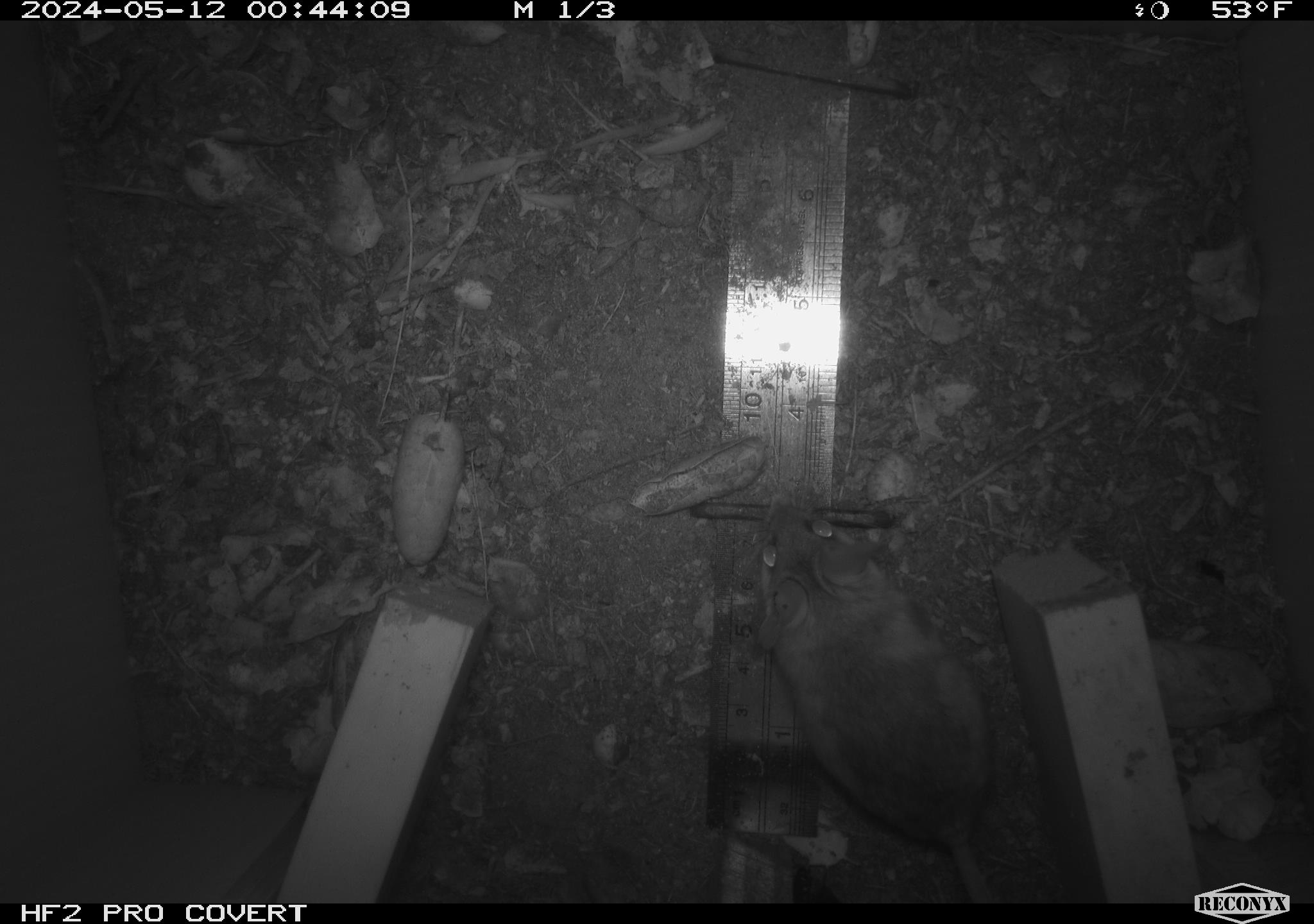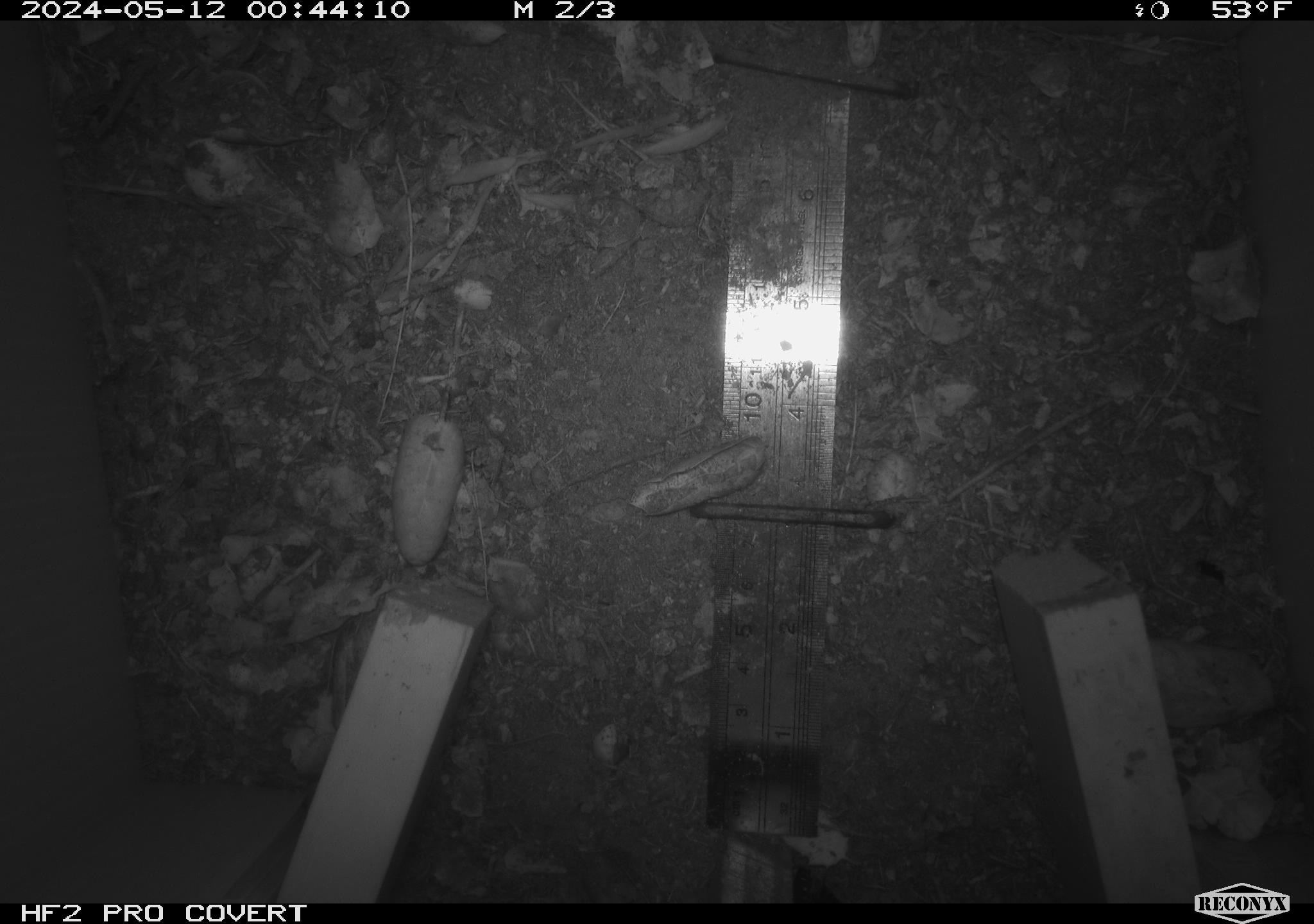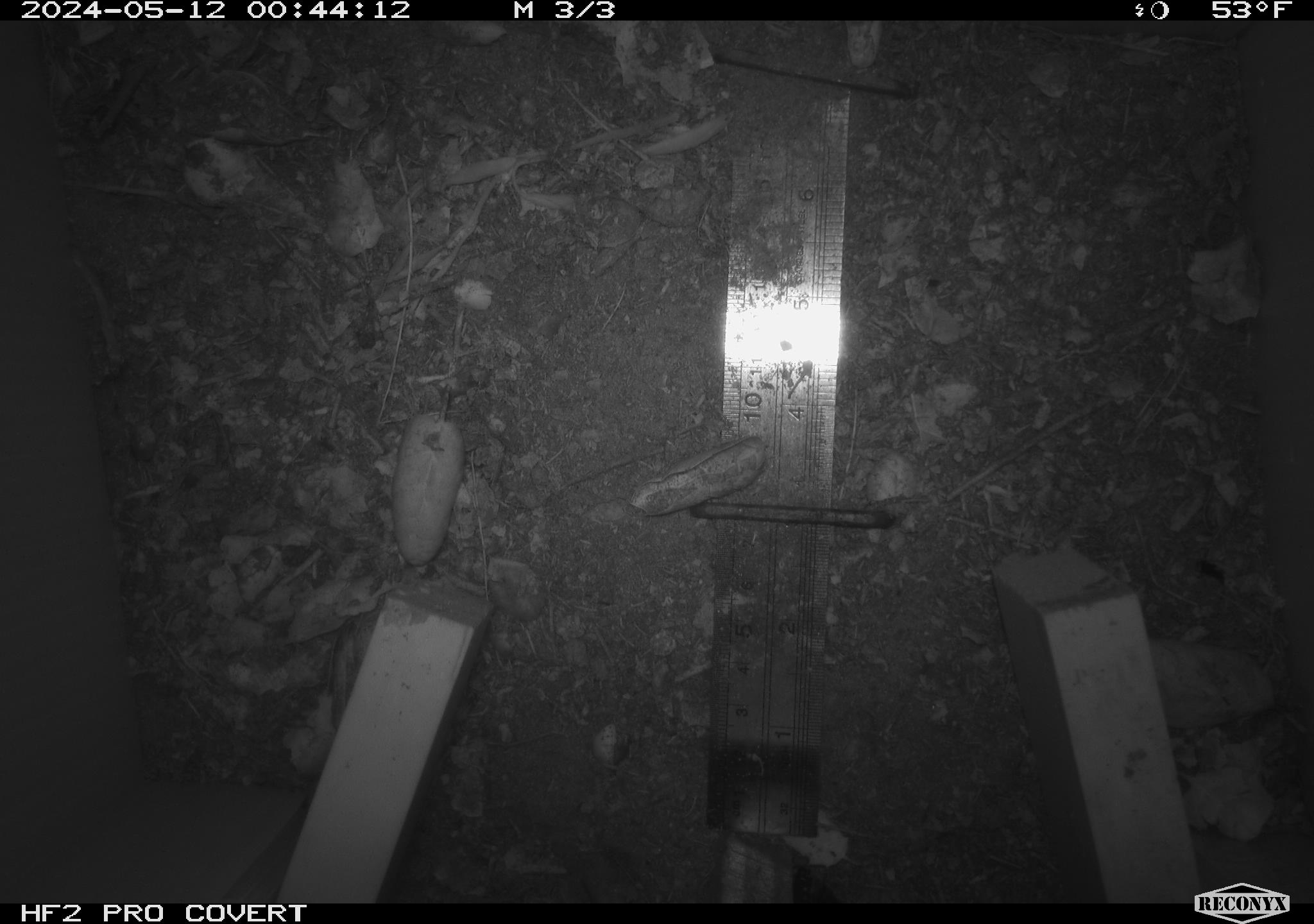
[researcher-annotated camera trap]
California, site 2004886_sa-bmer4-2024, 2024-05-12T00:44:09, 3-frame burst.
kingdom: Animalia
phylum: Chordata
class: Mammalia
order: Rodentia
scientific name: Rodentia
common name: mouse species